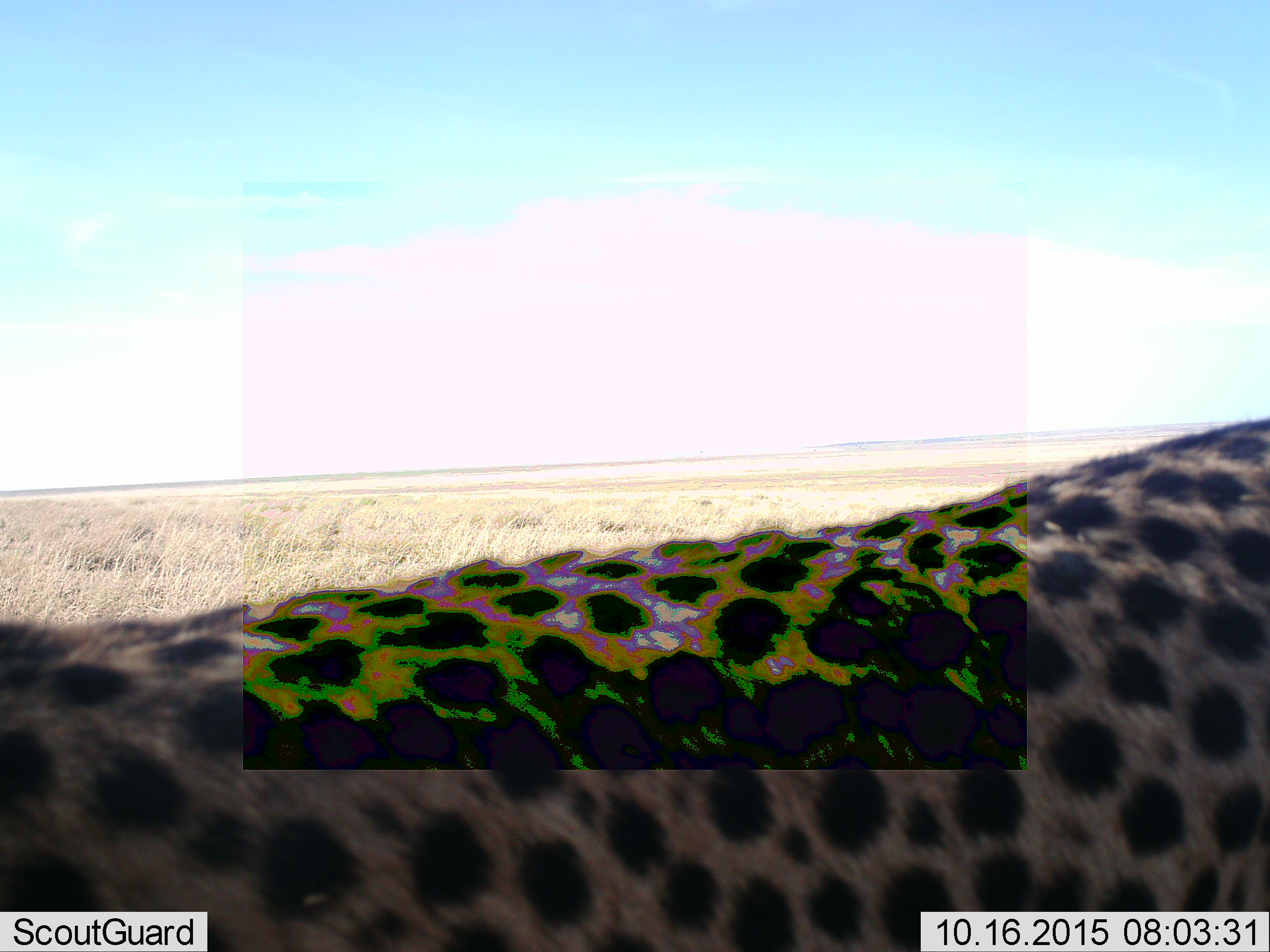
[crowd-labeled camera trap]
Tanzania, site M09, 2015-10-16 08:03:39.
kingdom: Animalia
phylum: Chordata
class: Mammalia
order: Carnivora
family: Felidae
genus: Acinonyx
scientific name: Acinonyx jubatus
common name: cheetah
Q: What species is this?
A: Cheetah (Acinonyx jubatus).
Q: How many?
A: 1.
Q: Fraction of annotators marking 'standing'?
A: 60%.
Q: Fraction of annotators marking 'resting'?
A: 0%.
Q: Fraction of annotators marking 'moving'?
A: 40%.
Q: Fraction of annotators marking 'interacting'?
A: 0%.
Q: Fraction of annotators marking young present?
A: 0%.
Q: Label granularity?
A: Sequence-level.